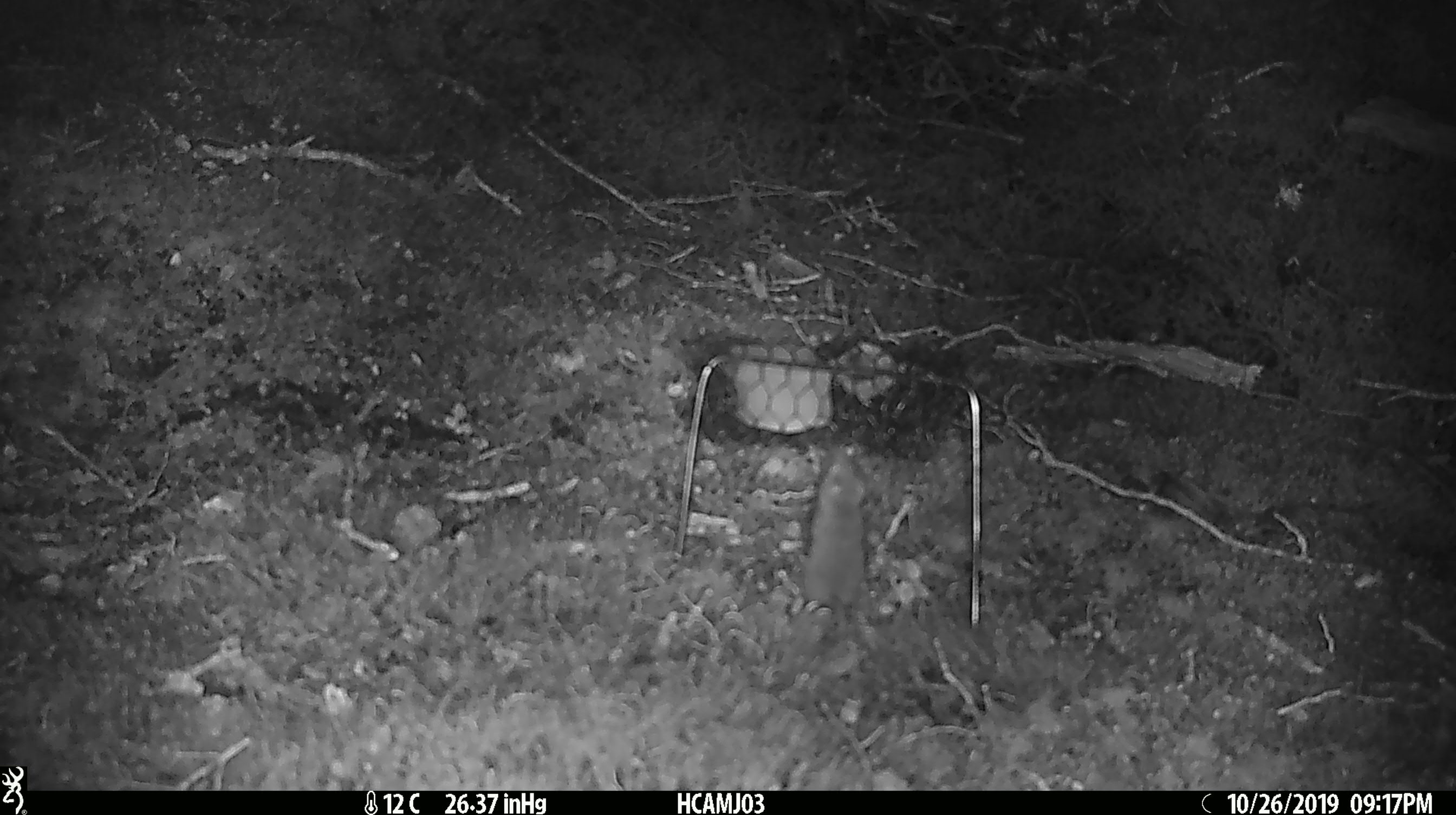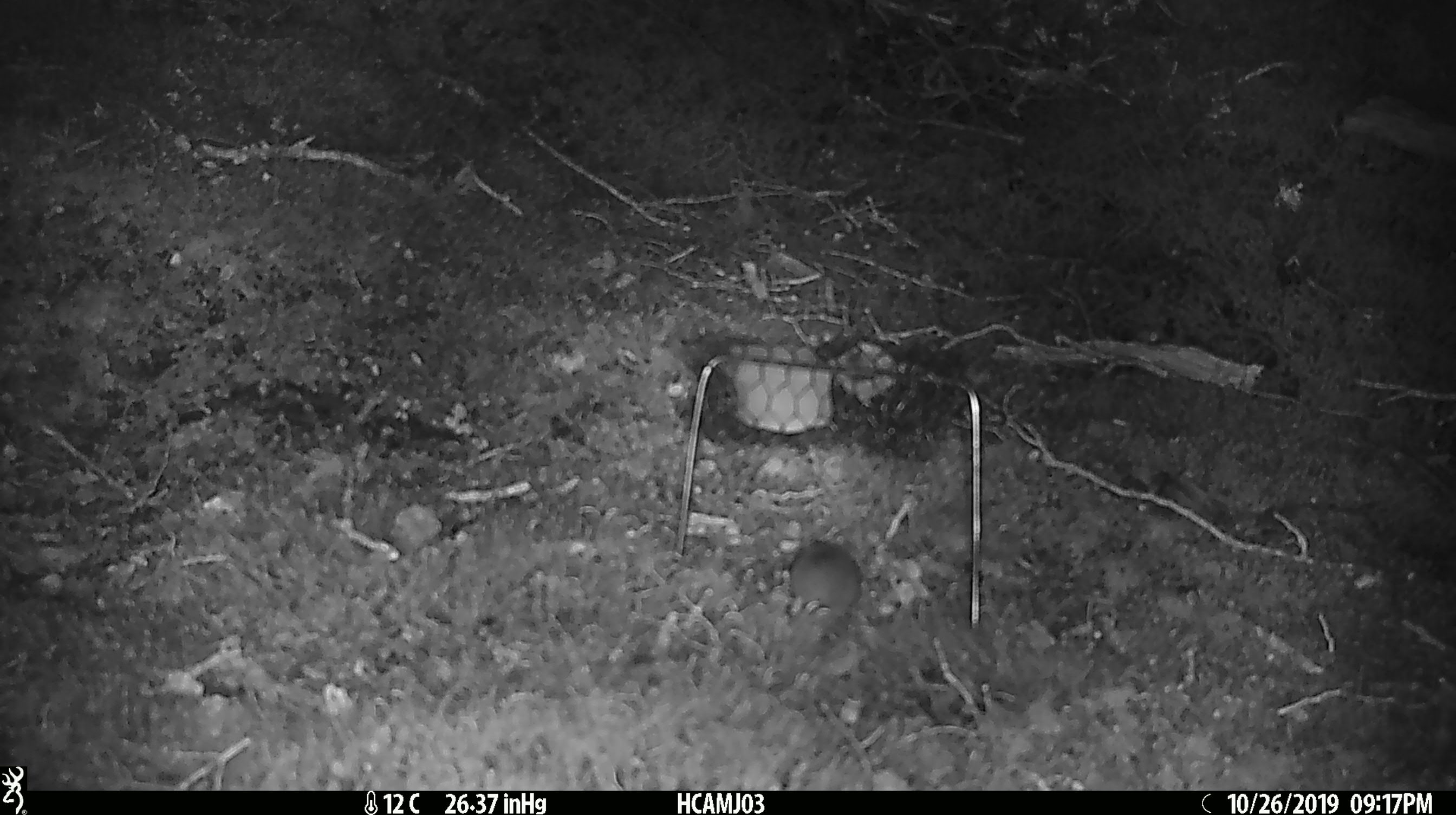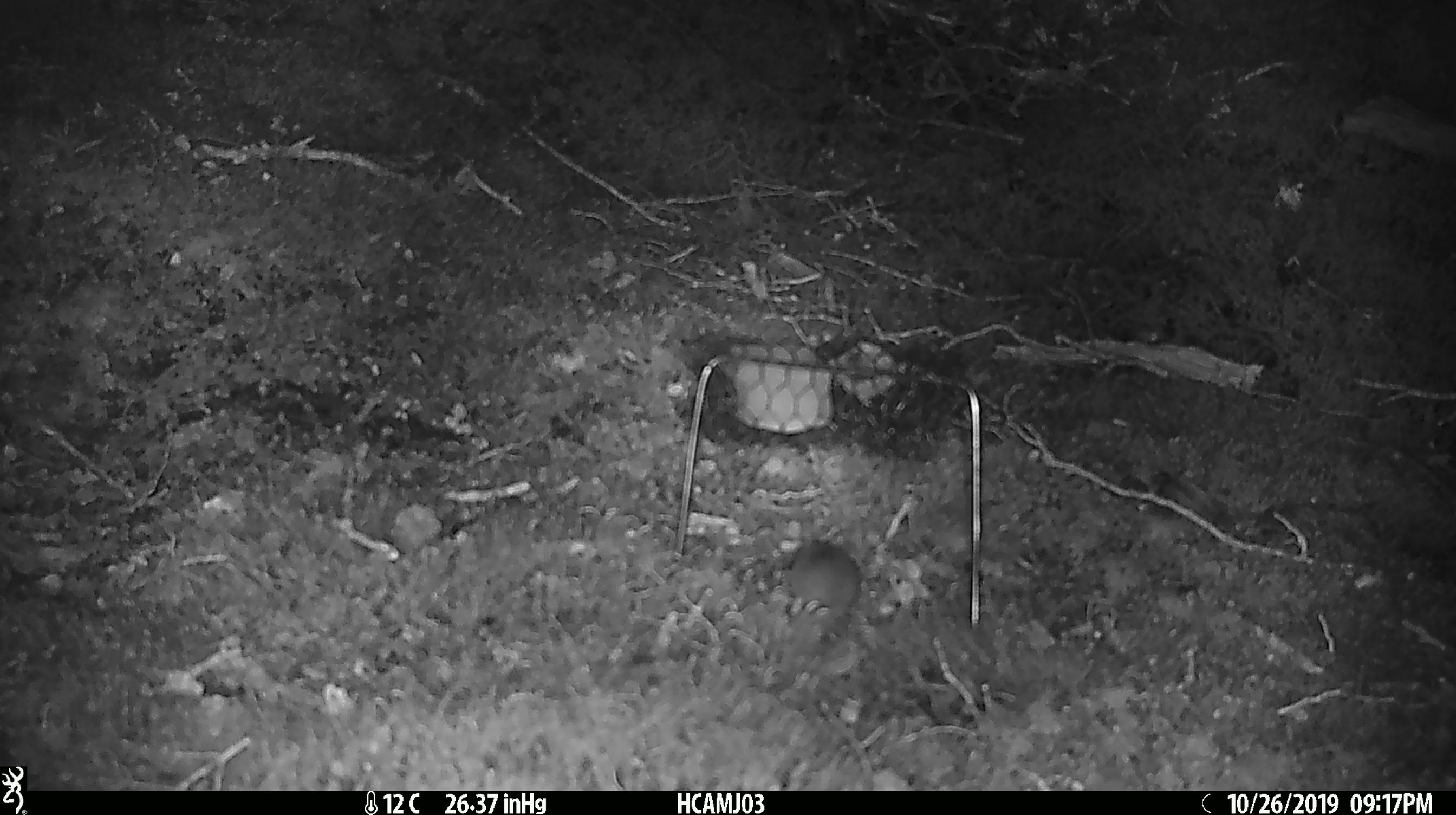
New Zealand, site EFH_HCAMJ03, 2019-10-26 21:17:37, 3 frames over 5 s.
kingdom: Animalia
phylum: Chordata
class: Mammalia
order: Rodentia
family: Muridae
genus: Mus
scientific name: Mus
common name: mouse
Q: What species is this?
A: Mouse (Mus).